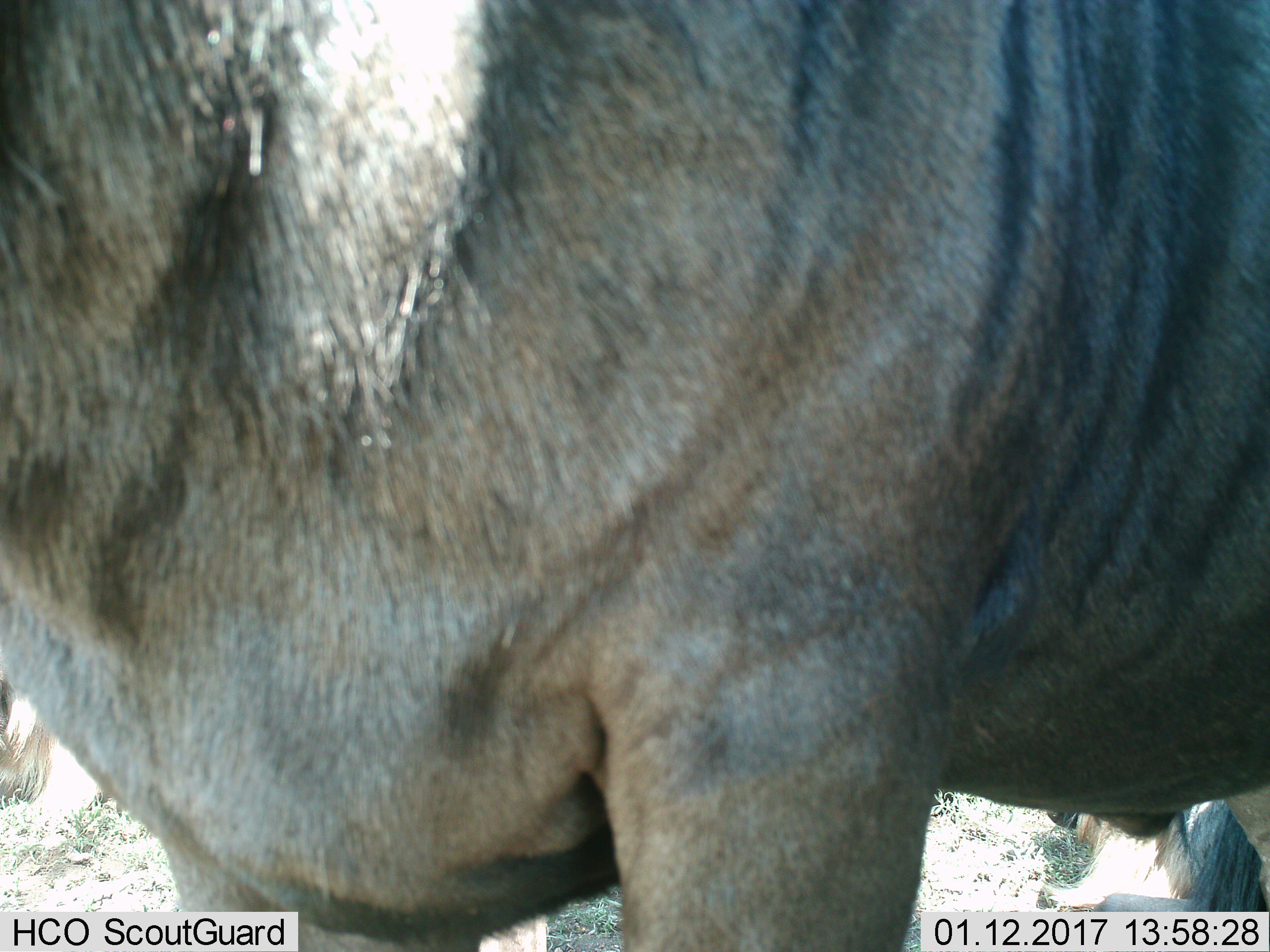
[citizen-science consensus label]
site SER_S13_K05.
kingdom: Animalia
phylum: Chordata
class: Mammalia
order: Artiodactyla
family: Bovidae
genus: Connochaetes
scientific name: Connochaetes taurinus taurinus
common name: blue wildebeest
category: wildebeestblue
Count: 1.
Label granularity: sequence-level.